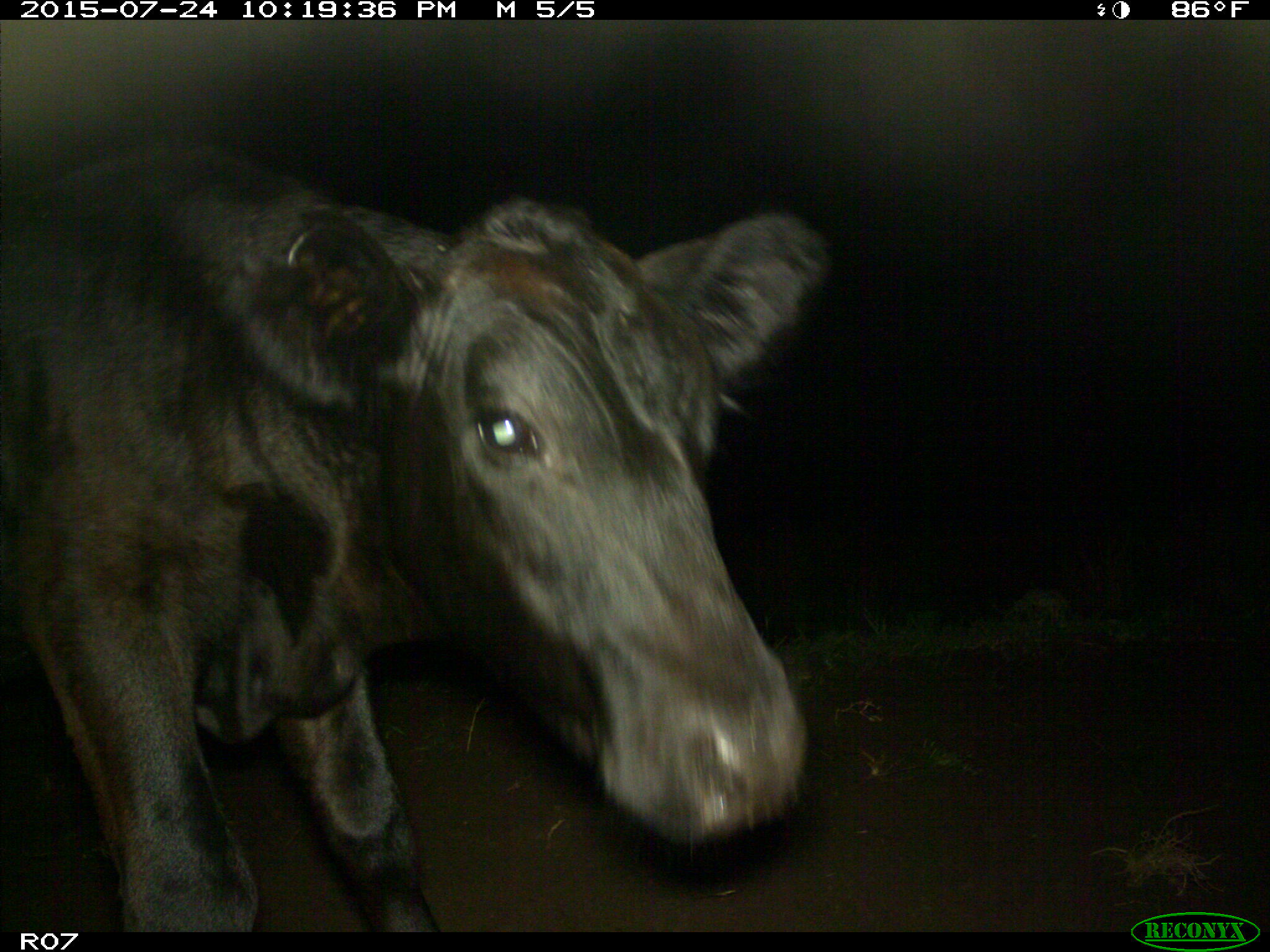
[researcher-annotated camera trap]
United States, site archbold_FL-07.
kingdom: Animalia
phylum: Chordata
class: Mammalia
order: Artiodactyla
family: Bovidae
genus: Bos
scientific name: Bos taurus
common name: domestic cow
Bos taurus (domestic cow).